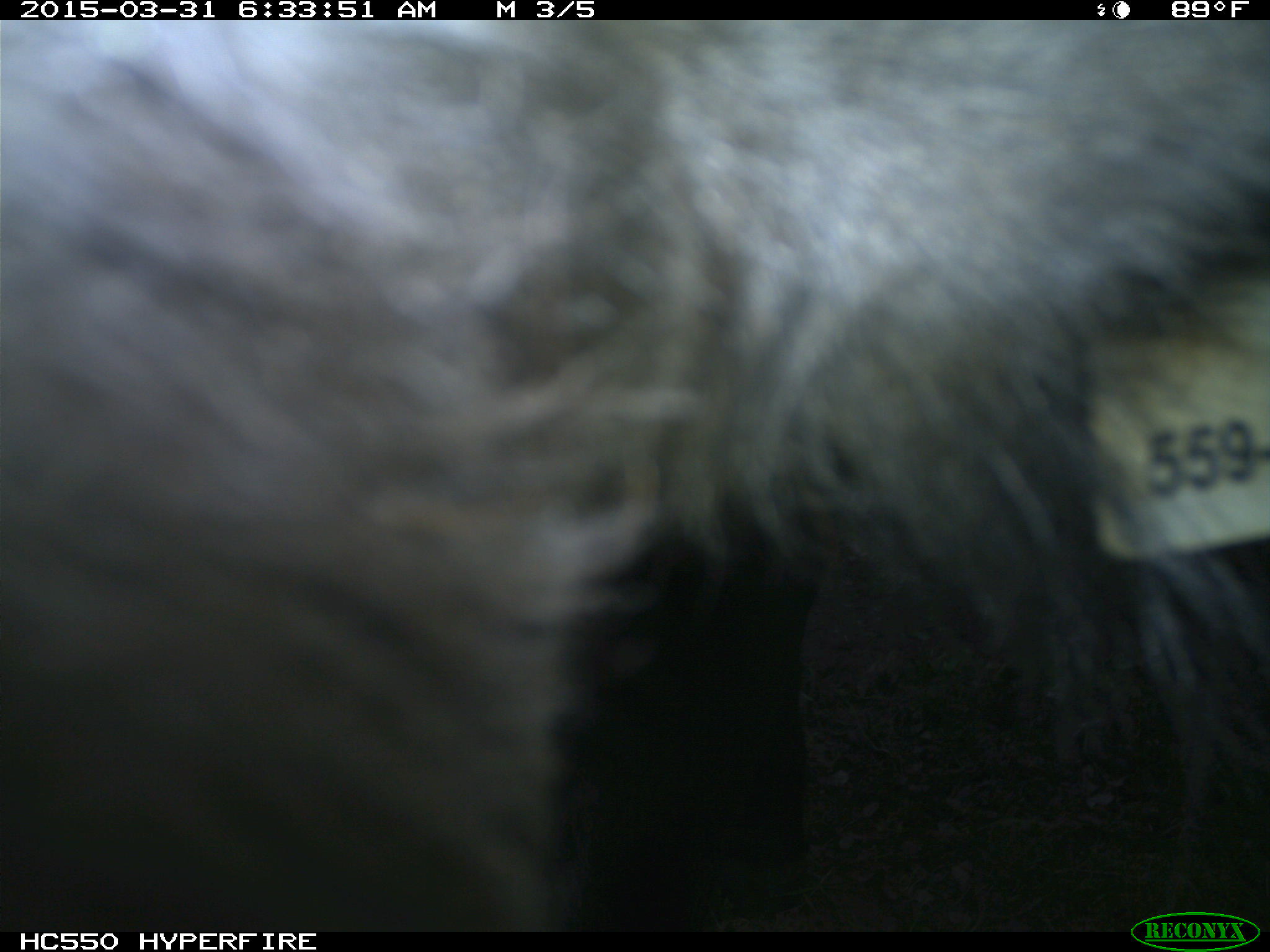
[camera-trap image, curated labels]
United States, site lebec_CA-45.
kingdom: Animalia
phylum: Chordata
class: Mammalia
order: Artiodactyla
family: Bovidae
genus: Bos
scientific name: Bos taurus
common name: domestic cow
Bos taurus (domestic cow).